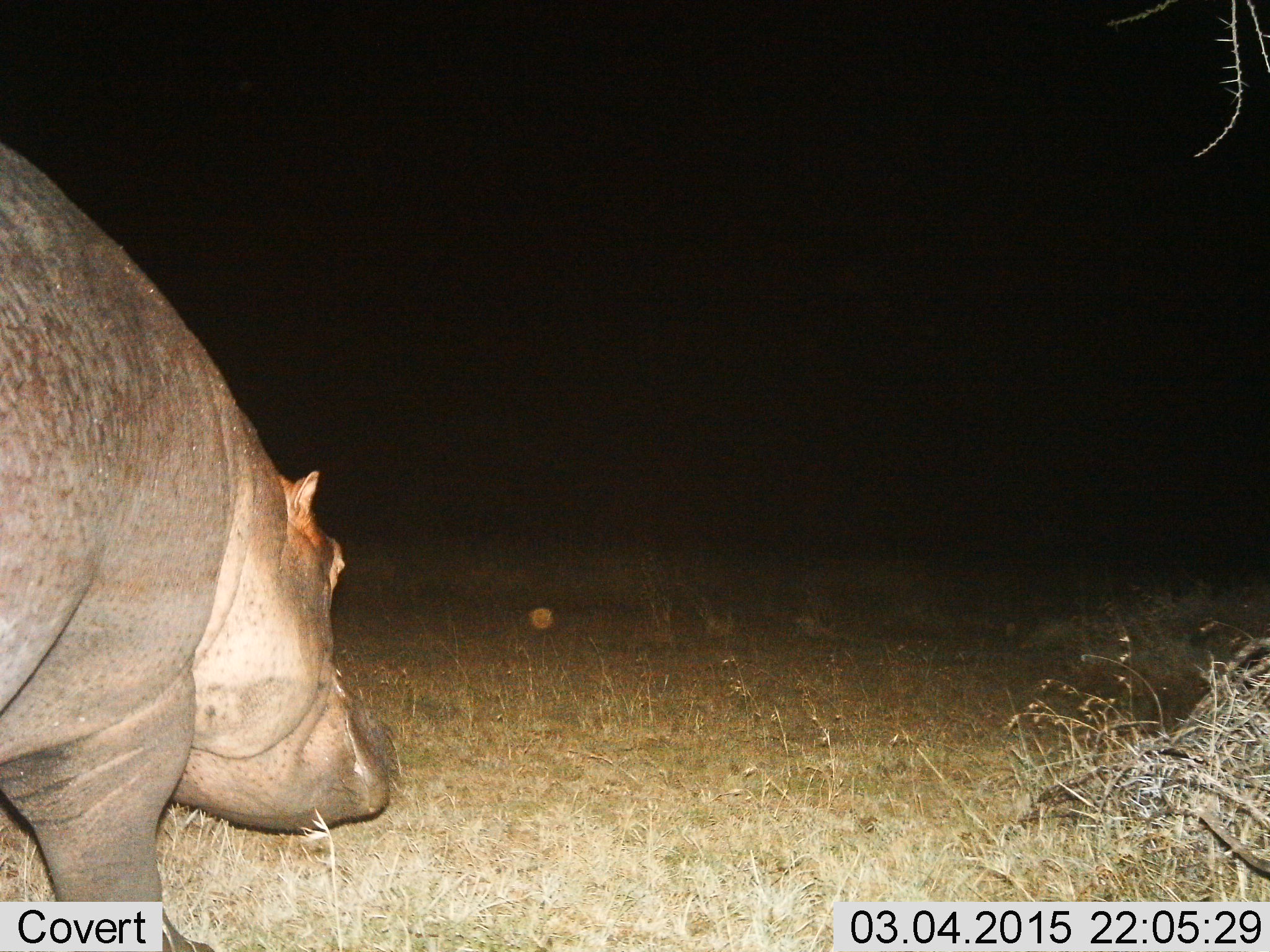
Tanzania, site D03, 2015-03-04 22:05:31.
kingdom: Animalia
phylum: Chordata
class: Mammalia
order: Artiodactyla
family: Hippopotamidae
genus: Hippopotamus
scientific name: Hippopotamus amphibius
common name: hippopotamus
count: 1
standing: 10%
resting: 0%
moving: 90%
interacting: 0%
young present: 0%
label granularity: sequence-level